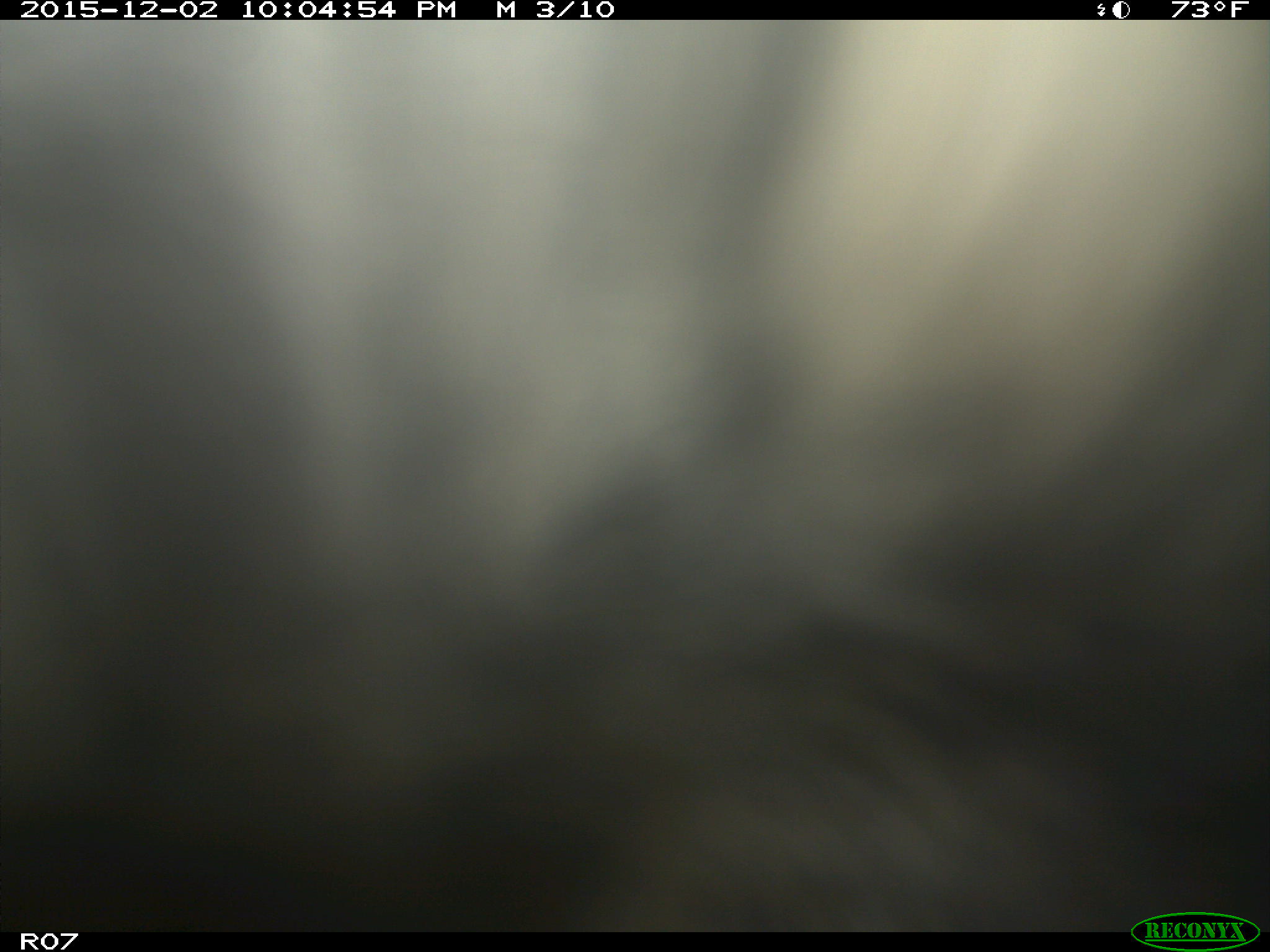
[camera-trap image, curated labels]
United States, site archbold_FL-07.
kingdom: Animalia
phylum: Chordata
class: Mammalia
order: Artiodactyla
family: Bovidae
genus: Bos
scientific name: Bos taurus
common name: domestic cow